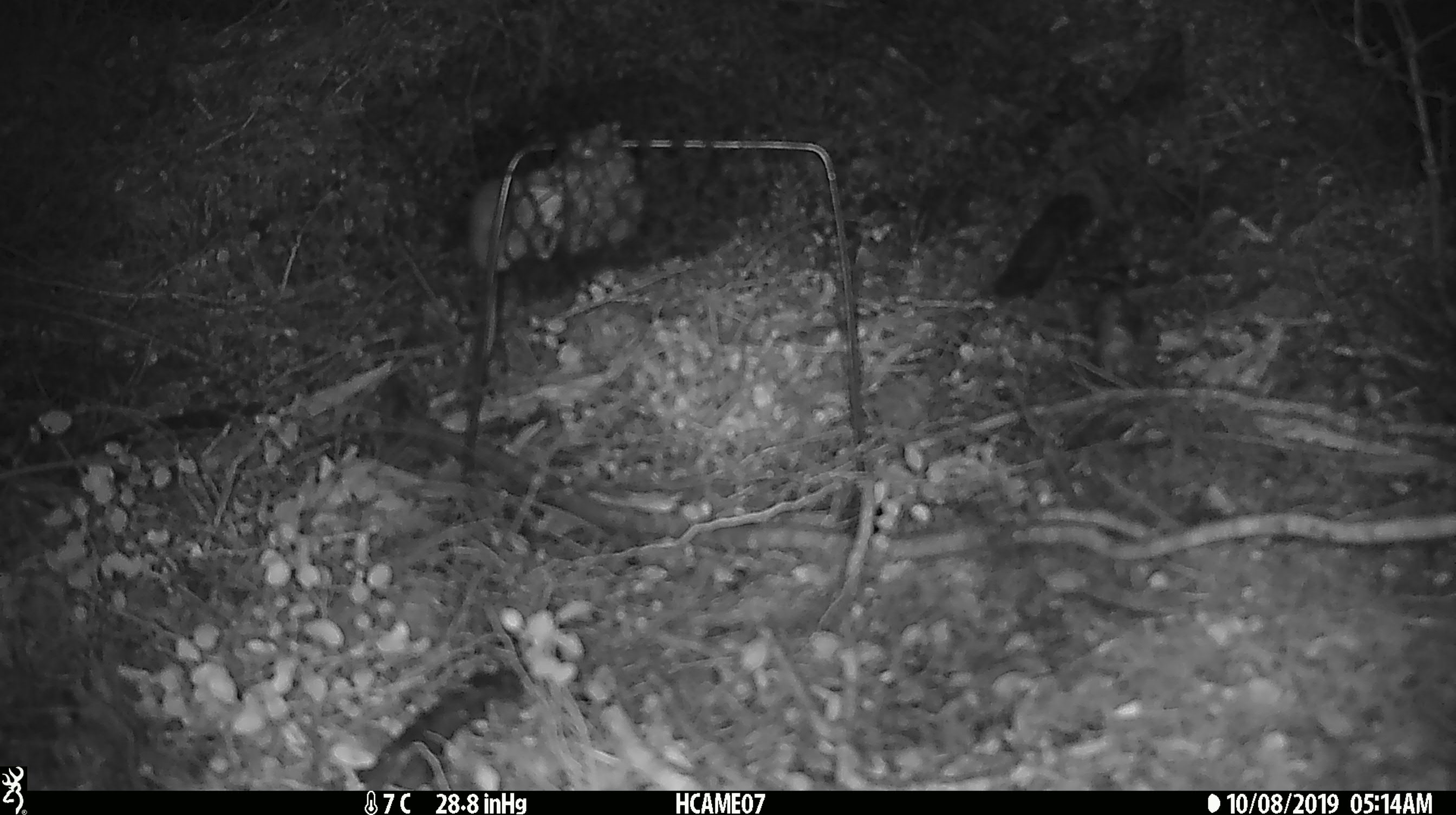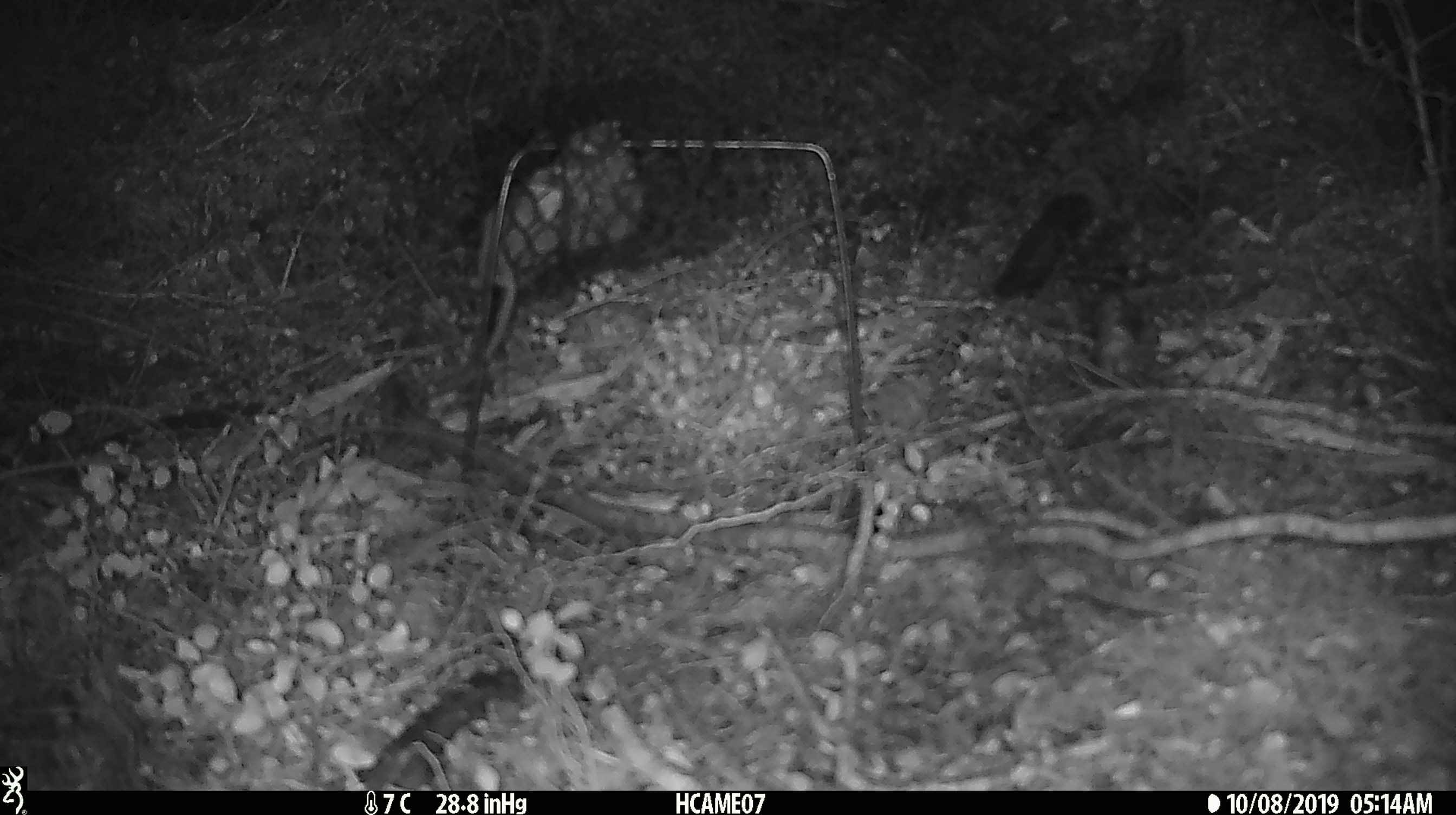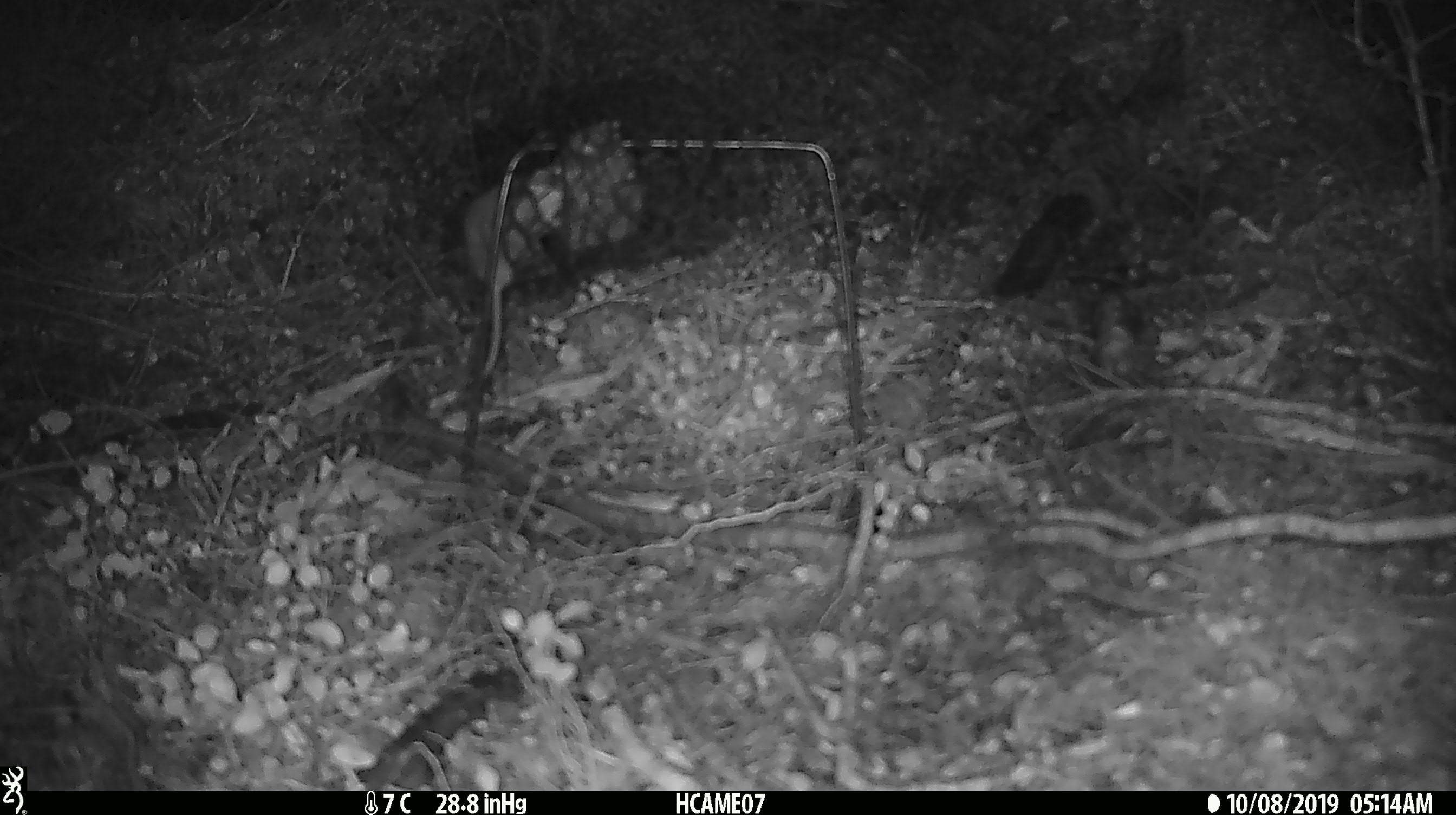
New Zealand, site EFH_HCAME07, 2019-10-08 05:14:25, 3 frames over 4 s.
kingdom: Animalia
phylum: Chordata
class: Mammalia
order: Rodentia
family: Muridae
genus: Mus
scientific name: Mus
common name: mouse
Mouse (Mus).